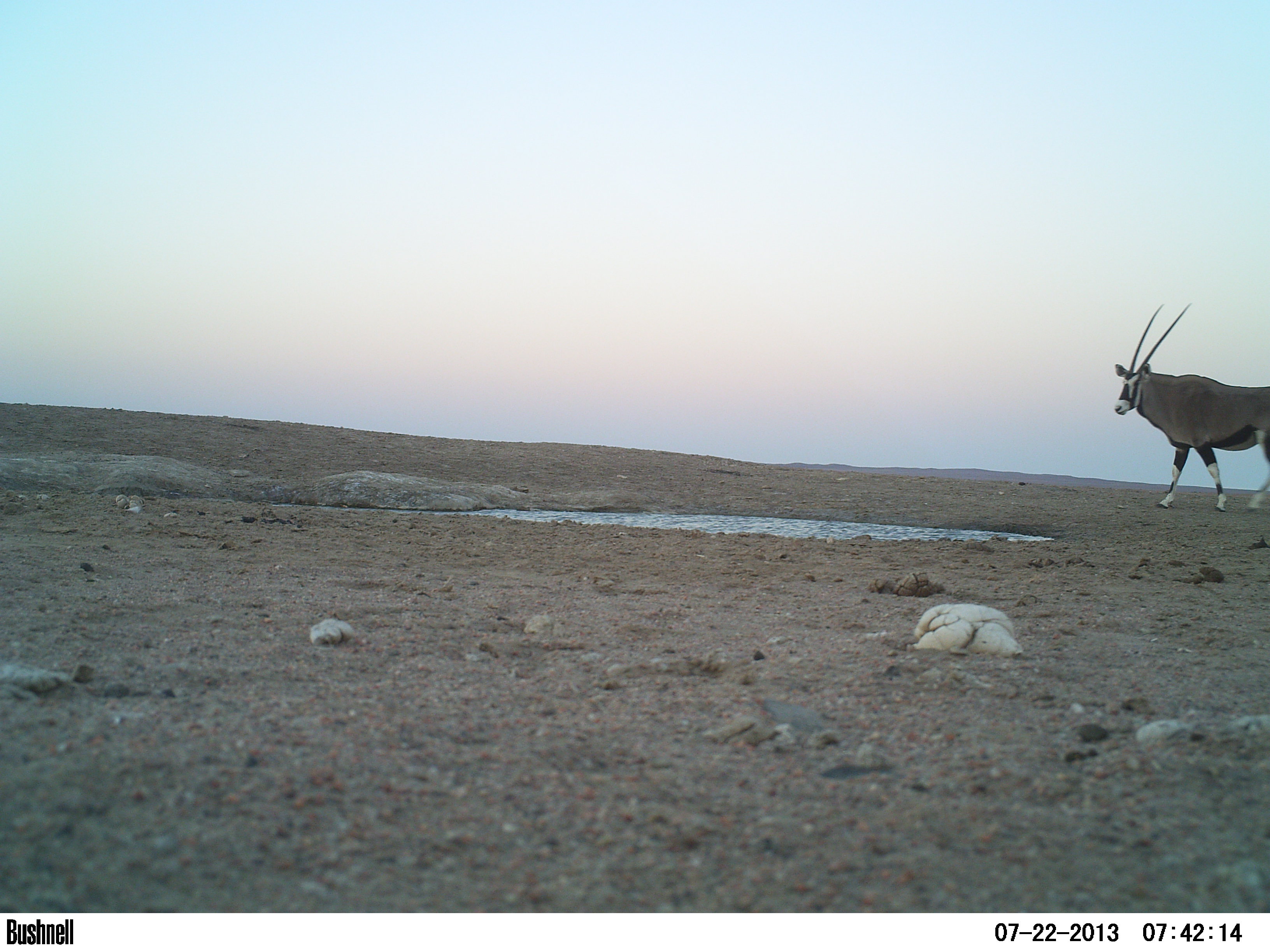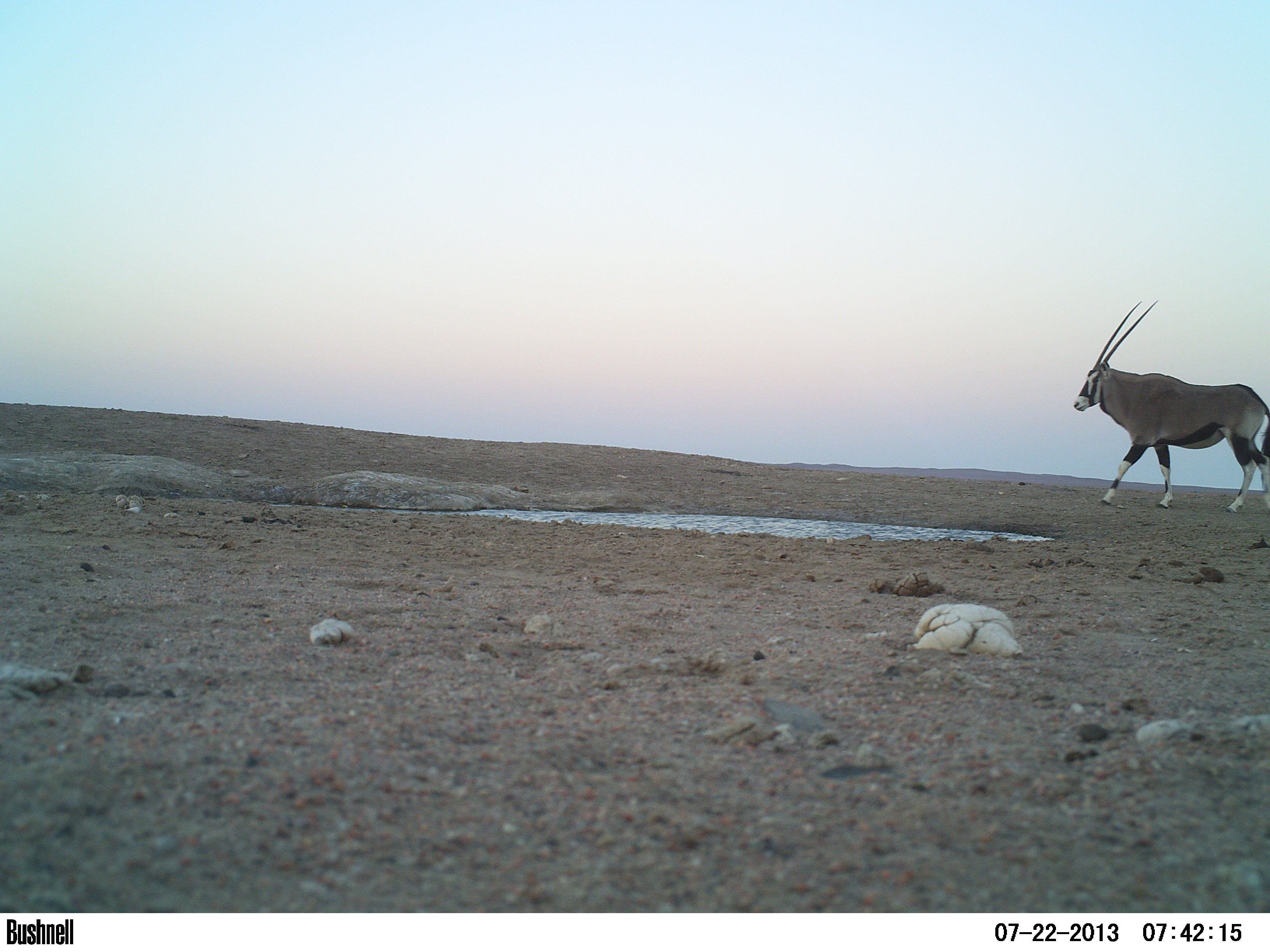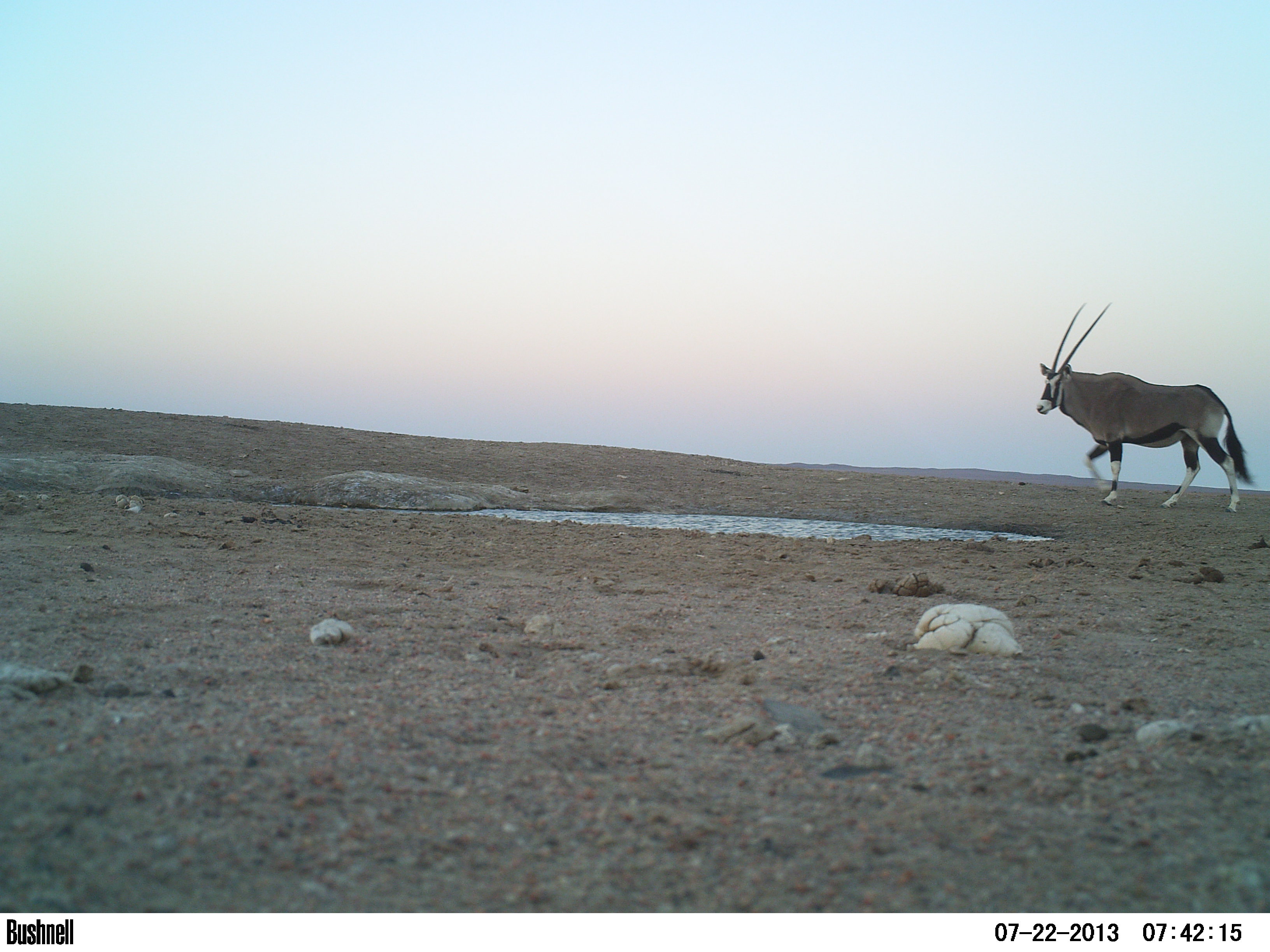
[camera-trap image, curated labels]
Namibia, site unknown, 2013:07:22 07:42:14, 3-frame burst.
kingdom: Animalia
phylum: Chordata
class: Mammalia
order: Artiodactyla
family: Bovidae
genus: Oryx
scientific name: Oryx gazella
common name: gemsbok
Oryx gazella (gemsbok).